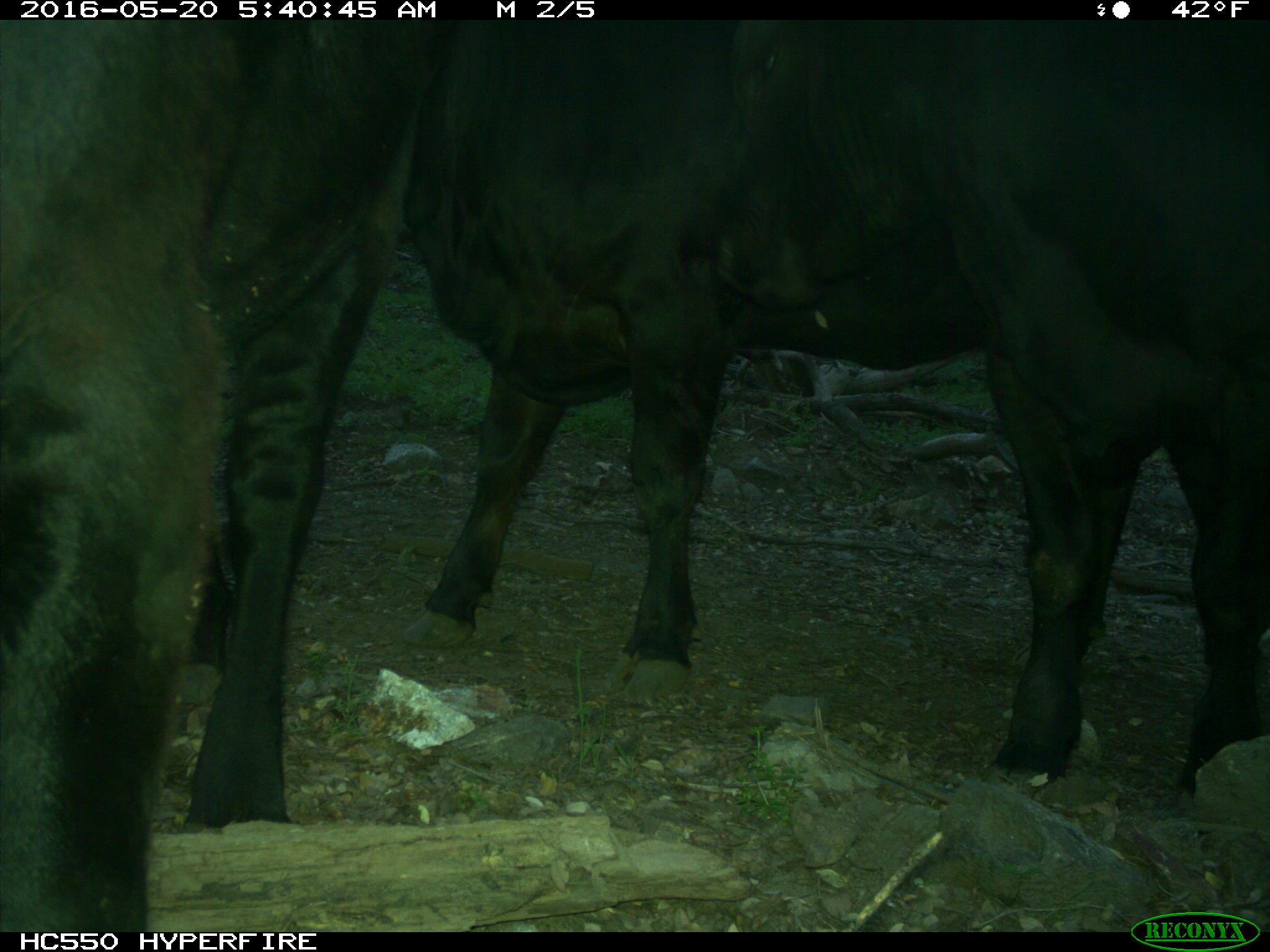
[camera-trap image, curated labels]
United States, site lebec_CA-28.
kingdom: Animalia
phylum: Chordata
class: Mammalia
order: Artiodactyla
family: Bovidae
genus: Bos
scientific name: Bos taurus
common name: domestic cow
Bos taurus (domestic cow).